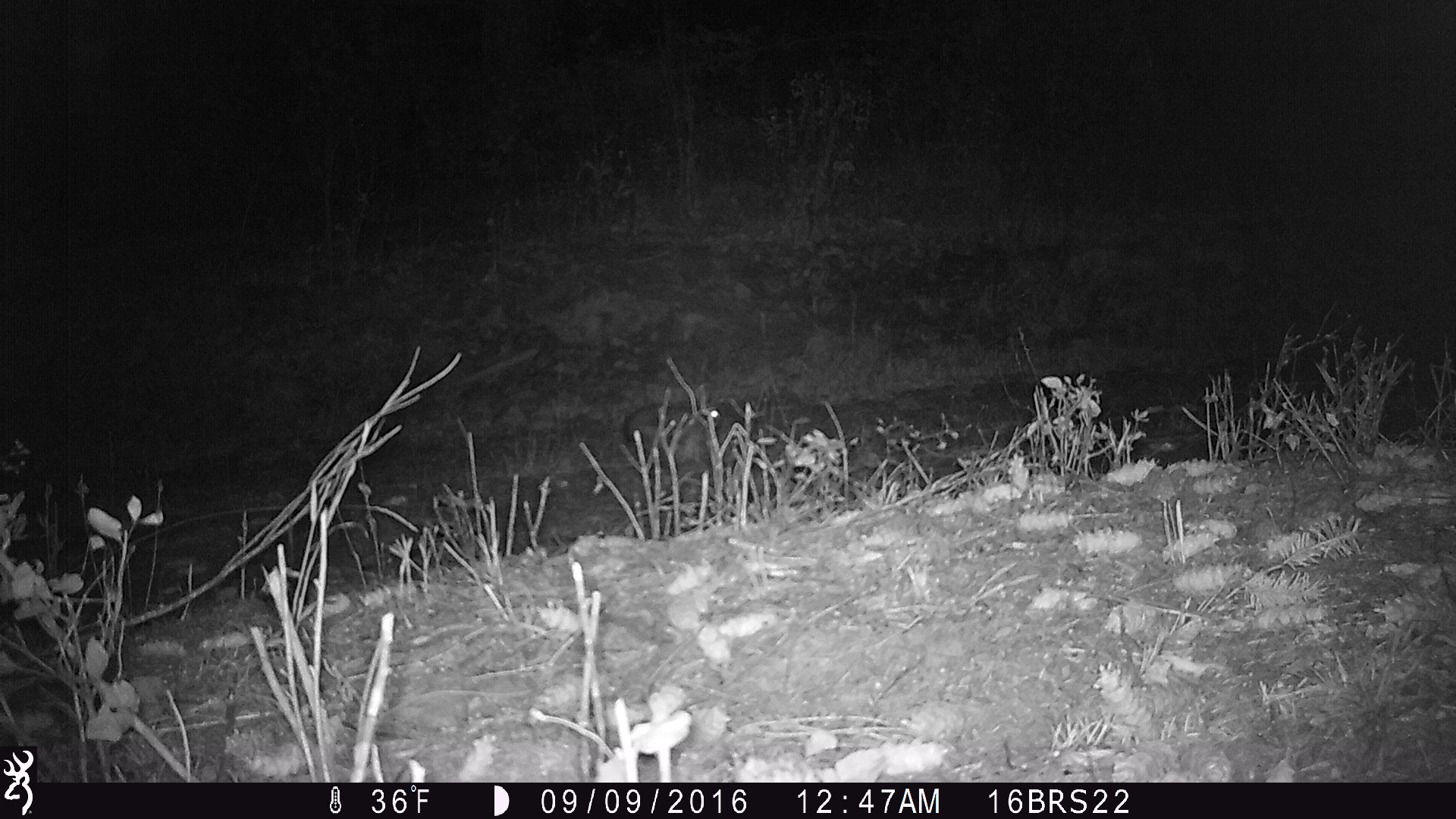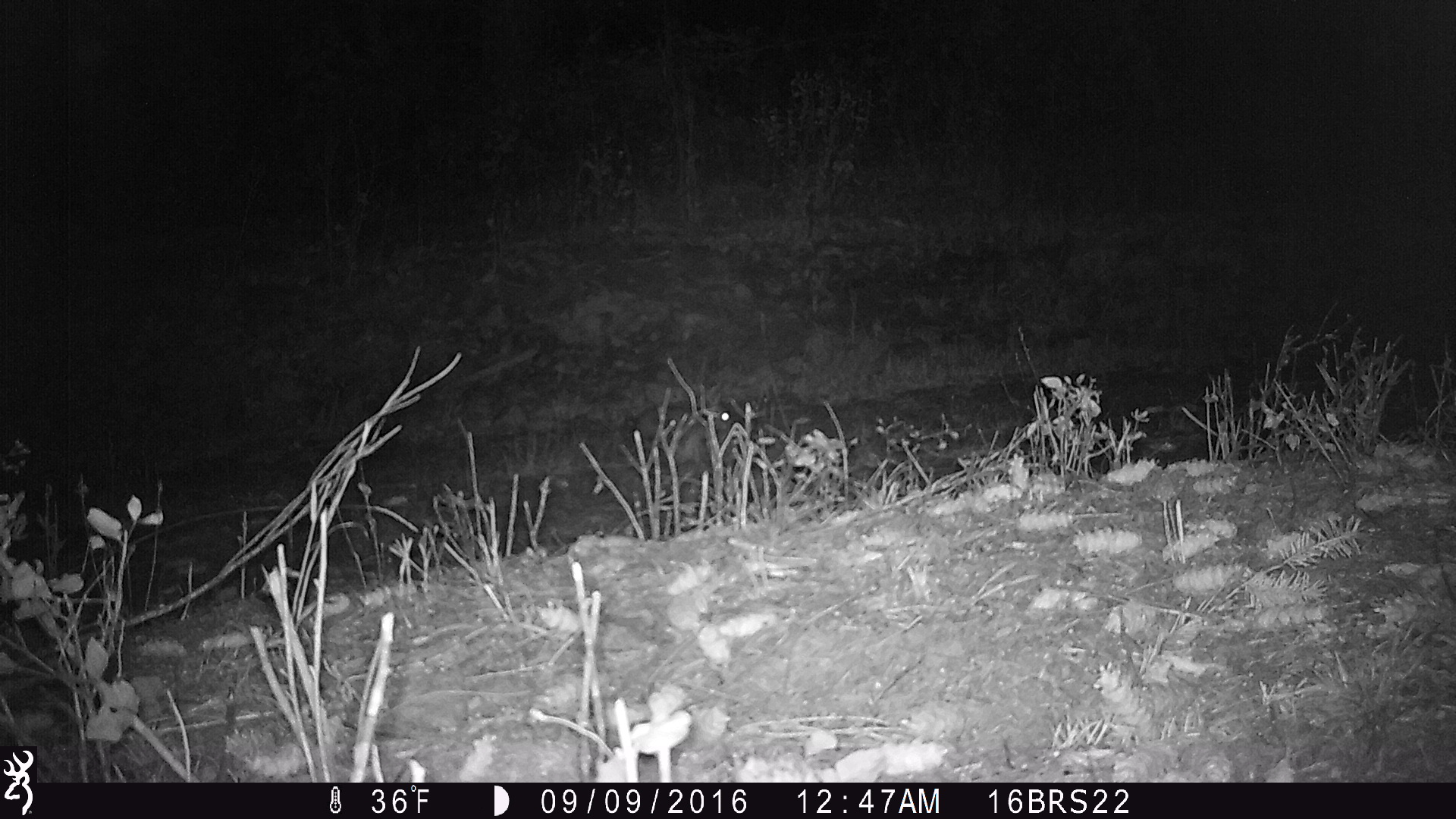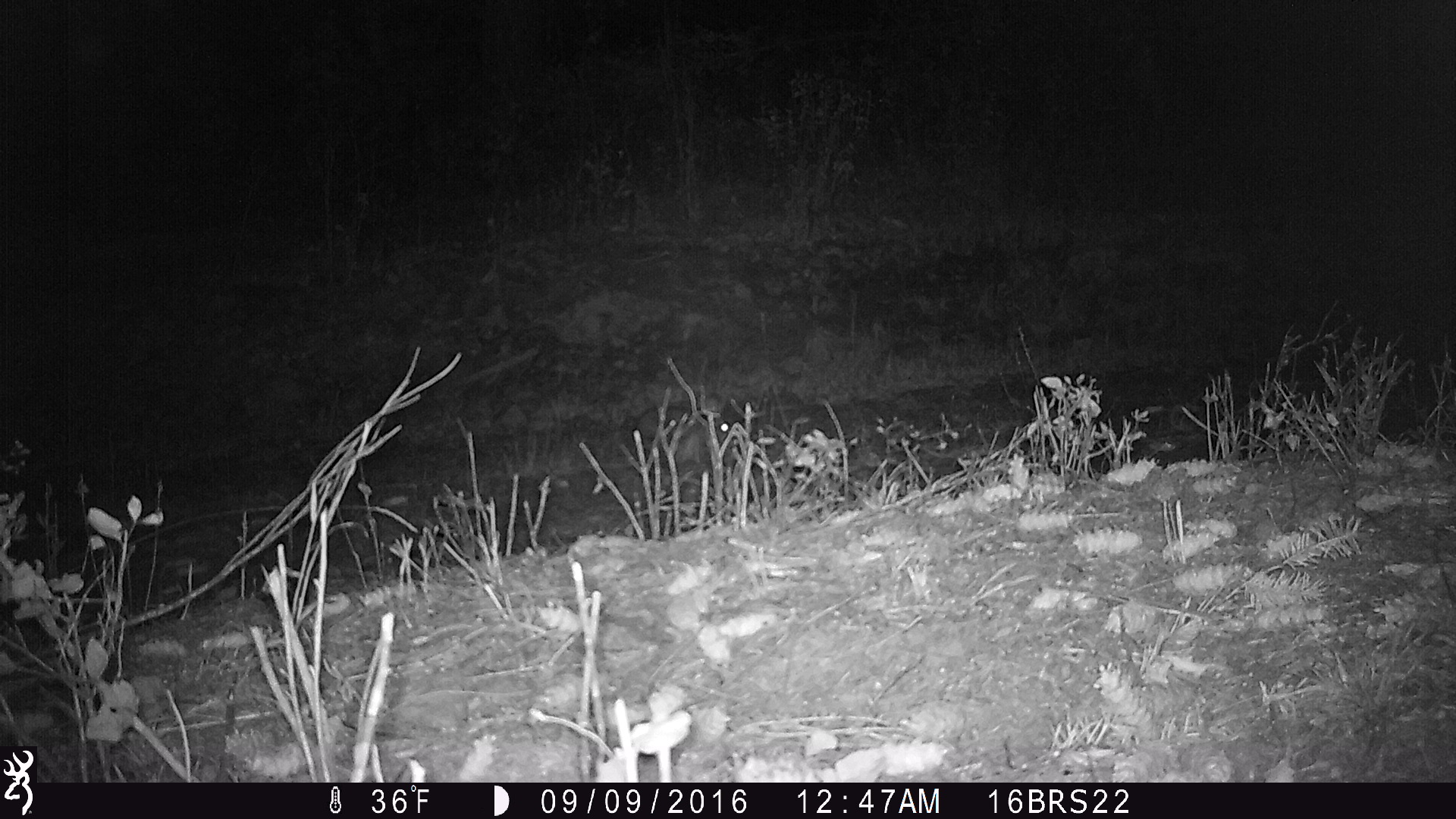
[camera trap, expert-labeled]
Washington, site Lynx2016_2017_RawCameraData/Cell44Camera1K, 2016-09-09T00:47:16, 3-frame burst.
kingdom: Animalia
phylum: Chordata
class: Mammalia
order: Lagomorpha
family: Leporidae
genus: Lepus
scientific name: Lepus americanus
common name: snowshoe hare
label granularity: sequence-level